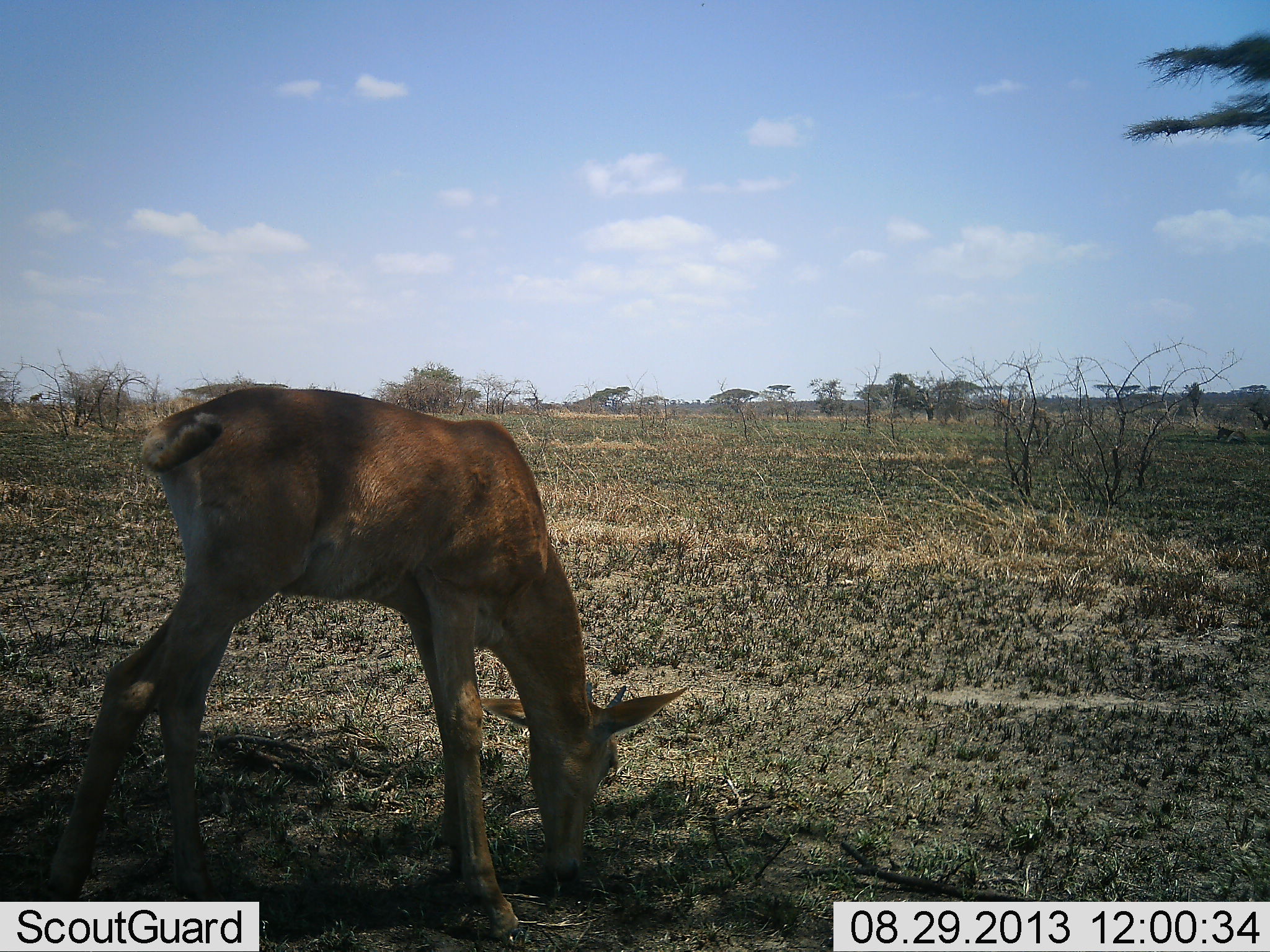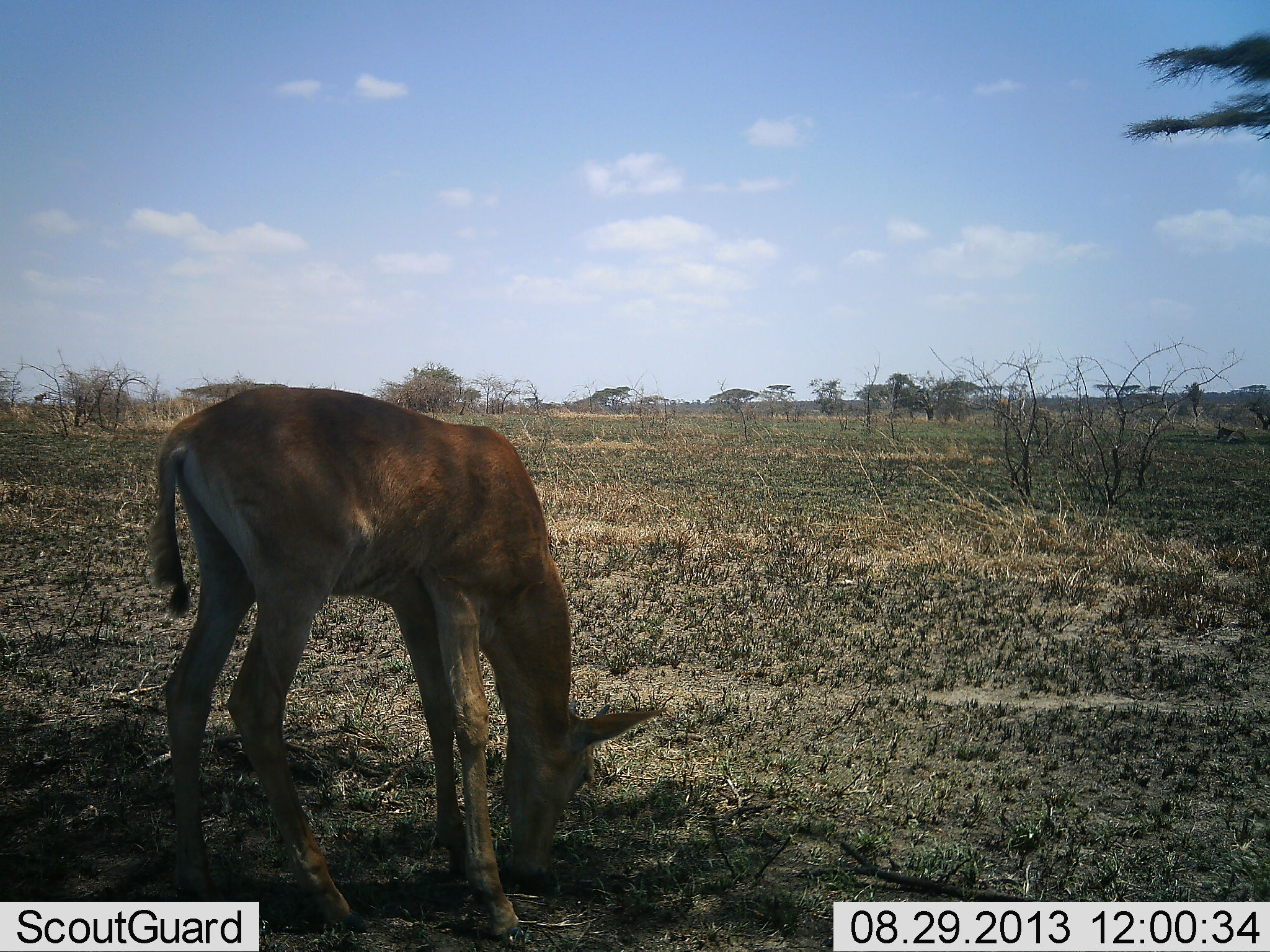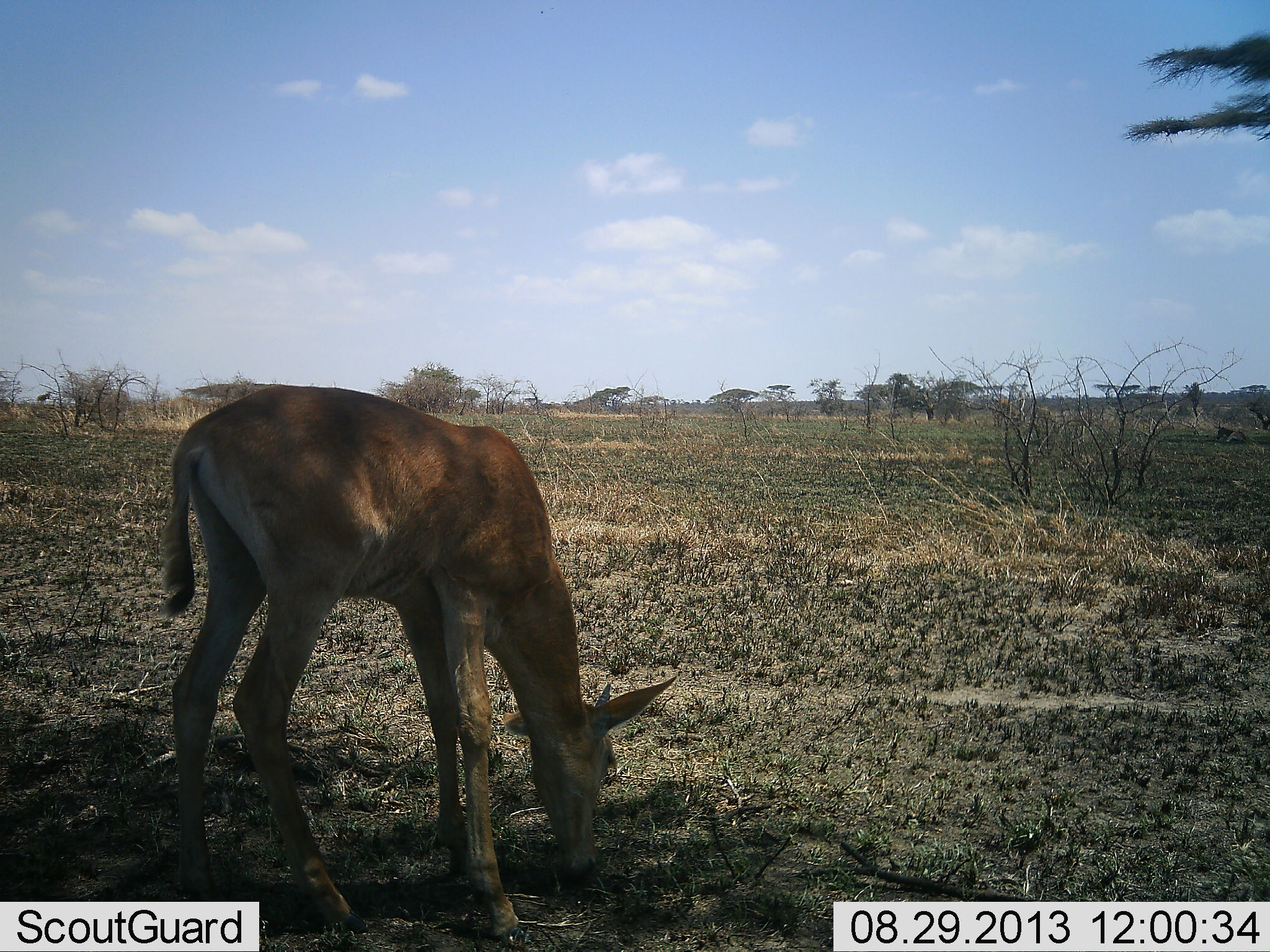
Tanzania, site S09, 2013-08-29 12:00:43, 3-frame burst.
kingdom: Animalia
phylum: Chordata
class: Mammalia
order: Artiodactyla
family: Bovidae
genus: Alcelaphus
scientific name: Alcelaphus buselaphus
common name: hartebeest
Hartebeest (Alcelaphus buselaphus), count 1. Behavior (volunteer vote fractions): standing 22%, resting 0%, moving 0%, interacting 0%. Young present (vote fraction): 56%. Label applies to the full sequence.